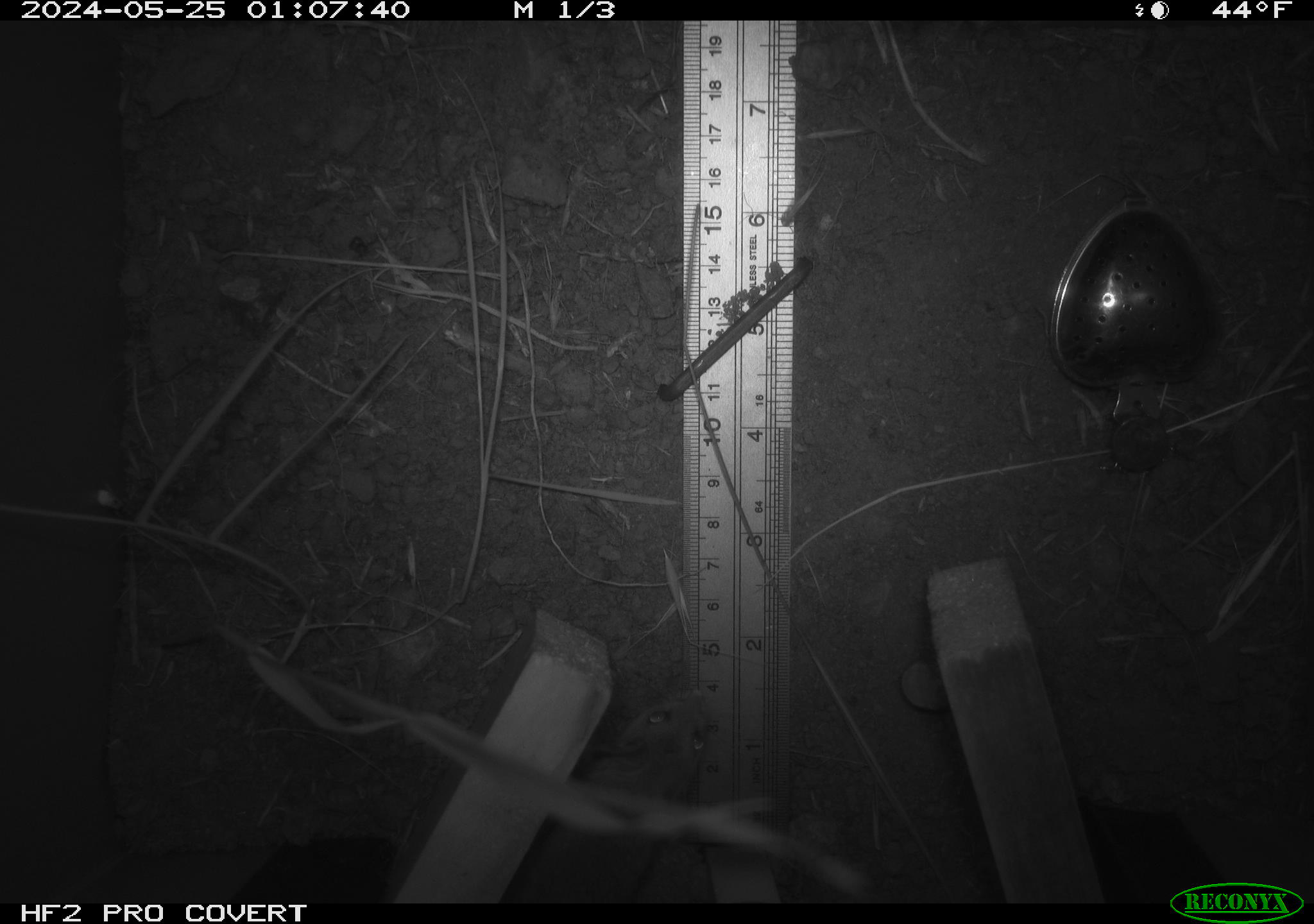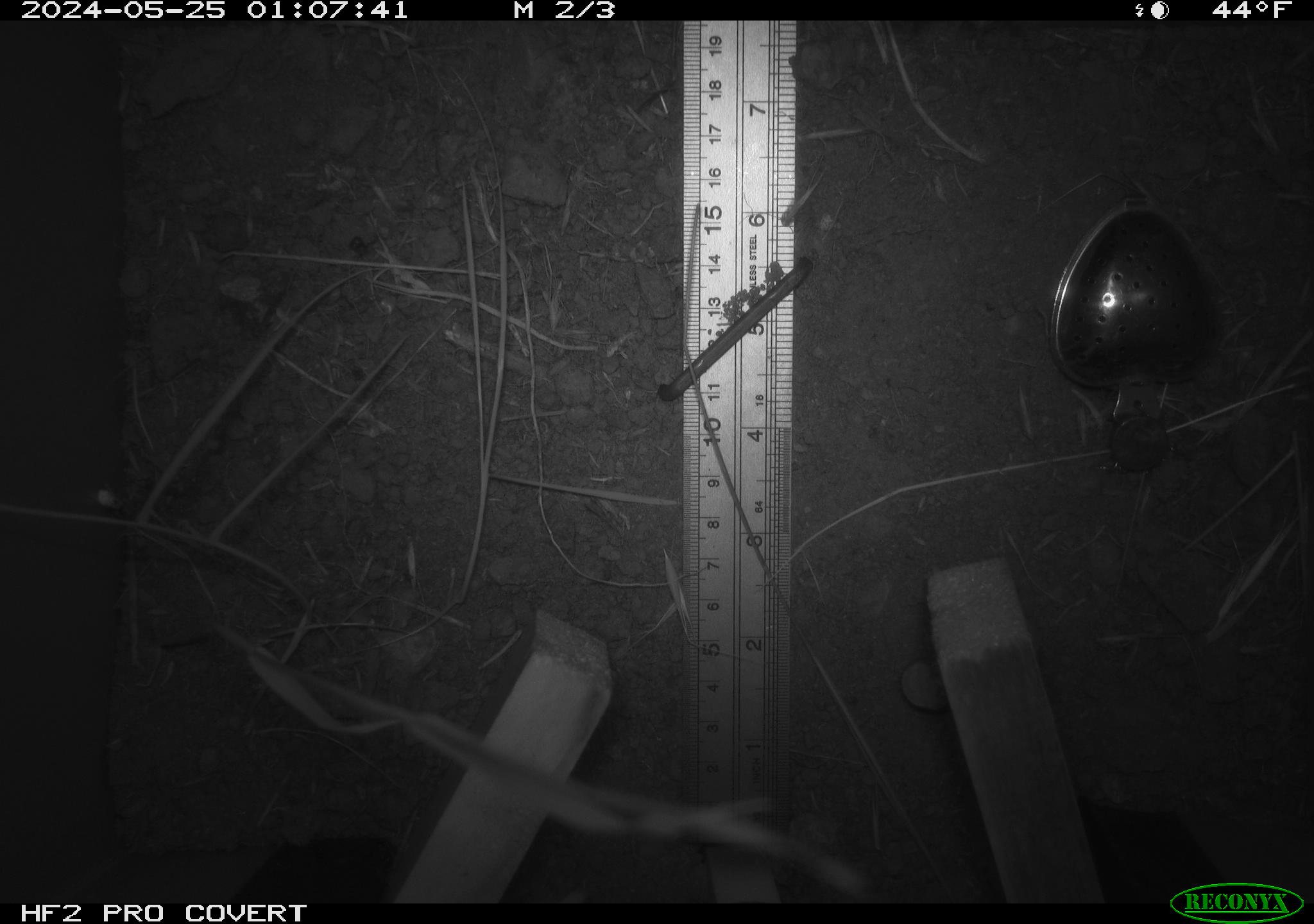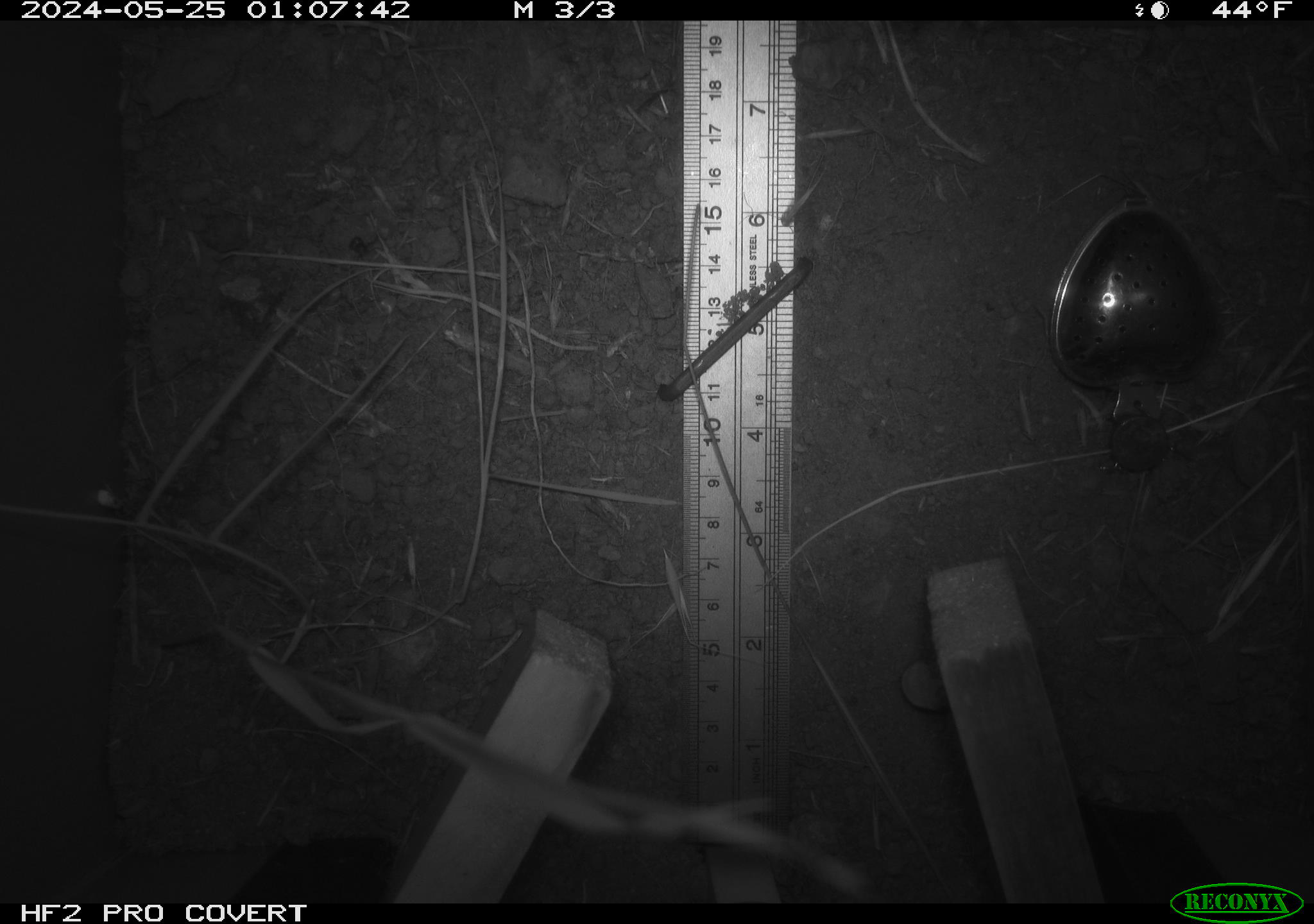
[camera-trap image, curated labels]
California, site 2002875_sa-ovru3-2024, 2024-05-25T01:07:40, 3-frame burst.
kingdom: Animalia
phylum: Chordata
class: Mammalia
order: Rodentia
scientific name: Rodentia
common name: rodent